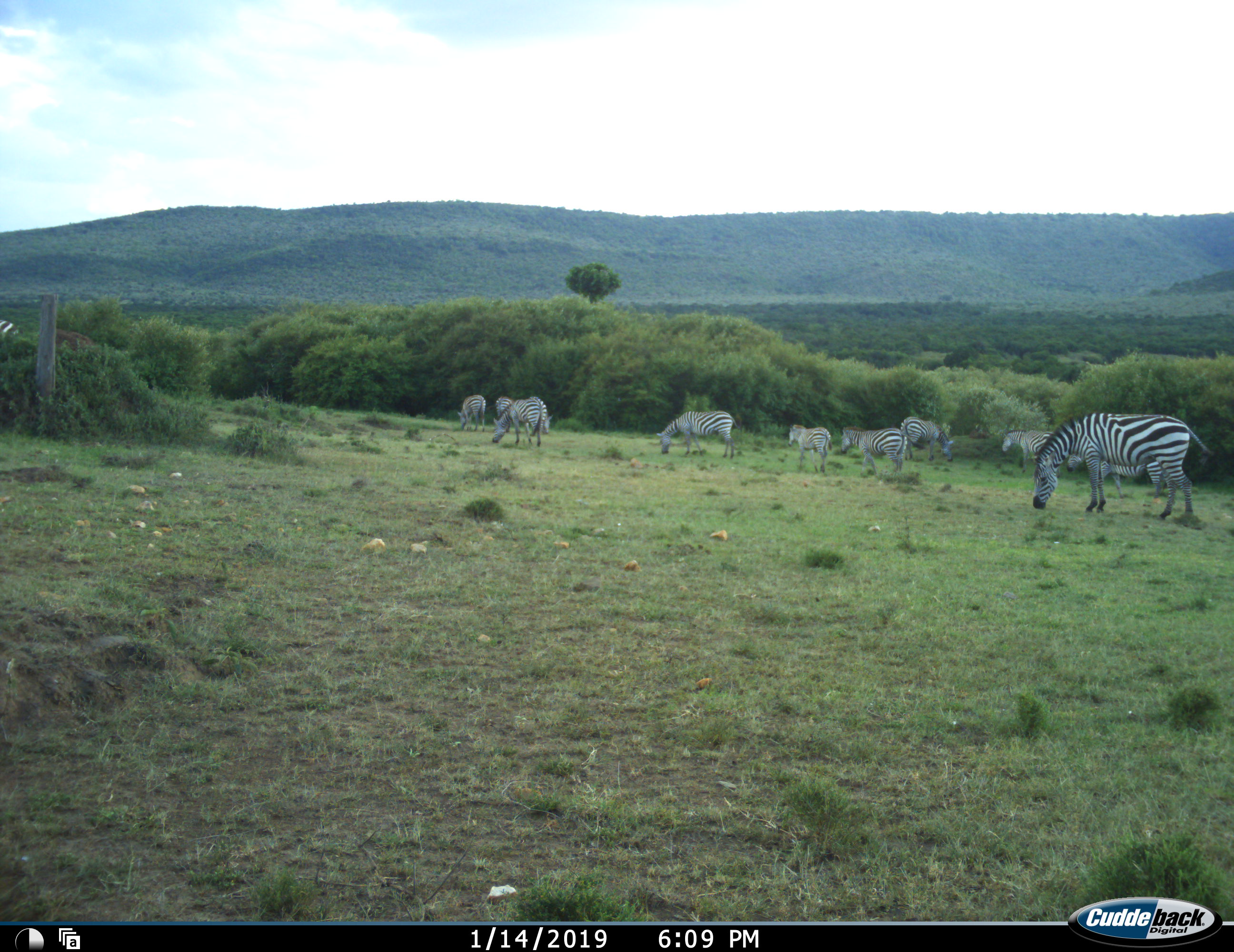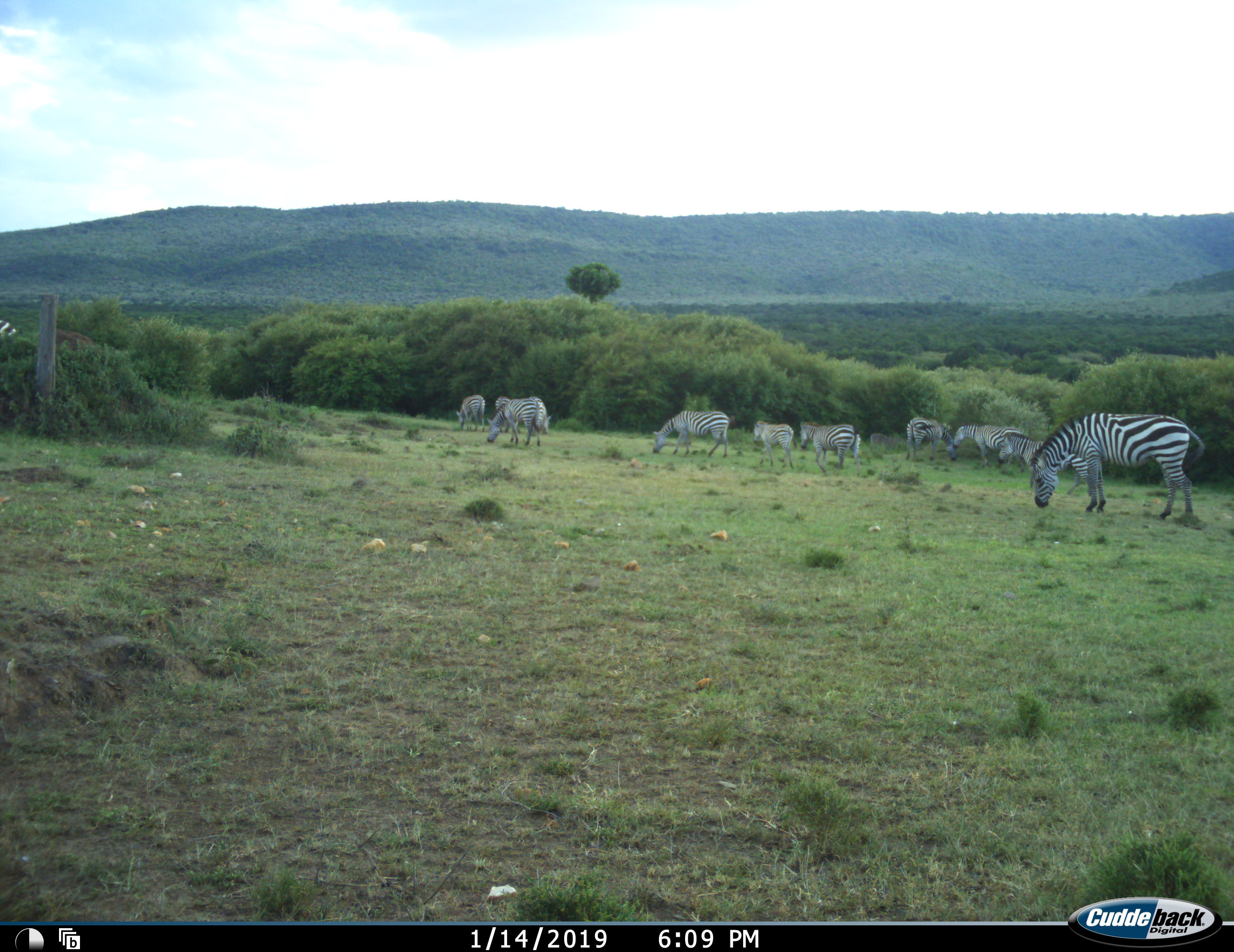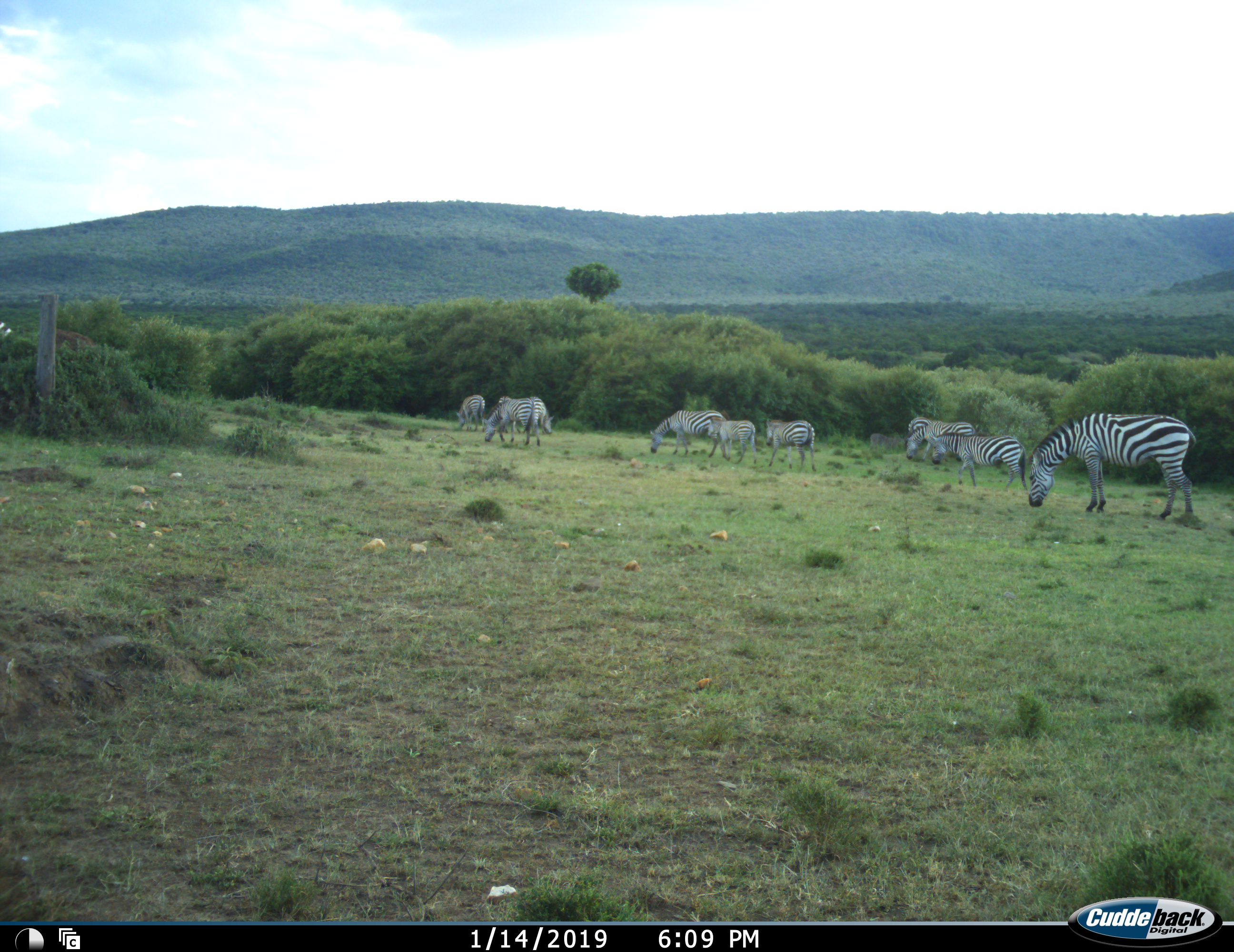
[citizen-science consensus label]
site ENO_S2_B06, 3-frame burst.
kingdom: Animalia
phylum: Chordata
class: Mammalia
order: Perissodactyla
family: Equidae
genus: Equus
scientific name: Equus quagga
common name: plains zebra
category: zebraplains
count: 11-50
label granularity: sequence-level